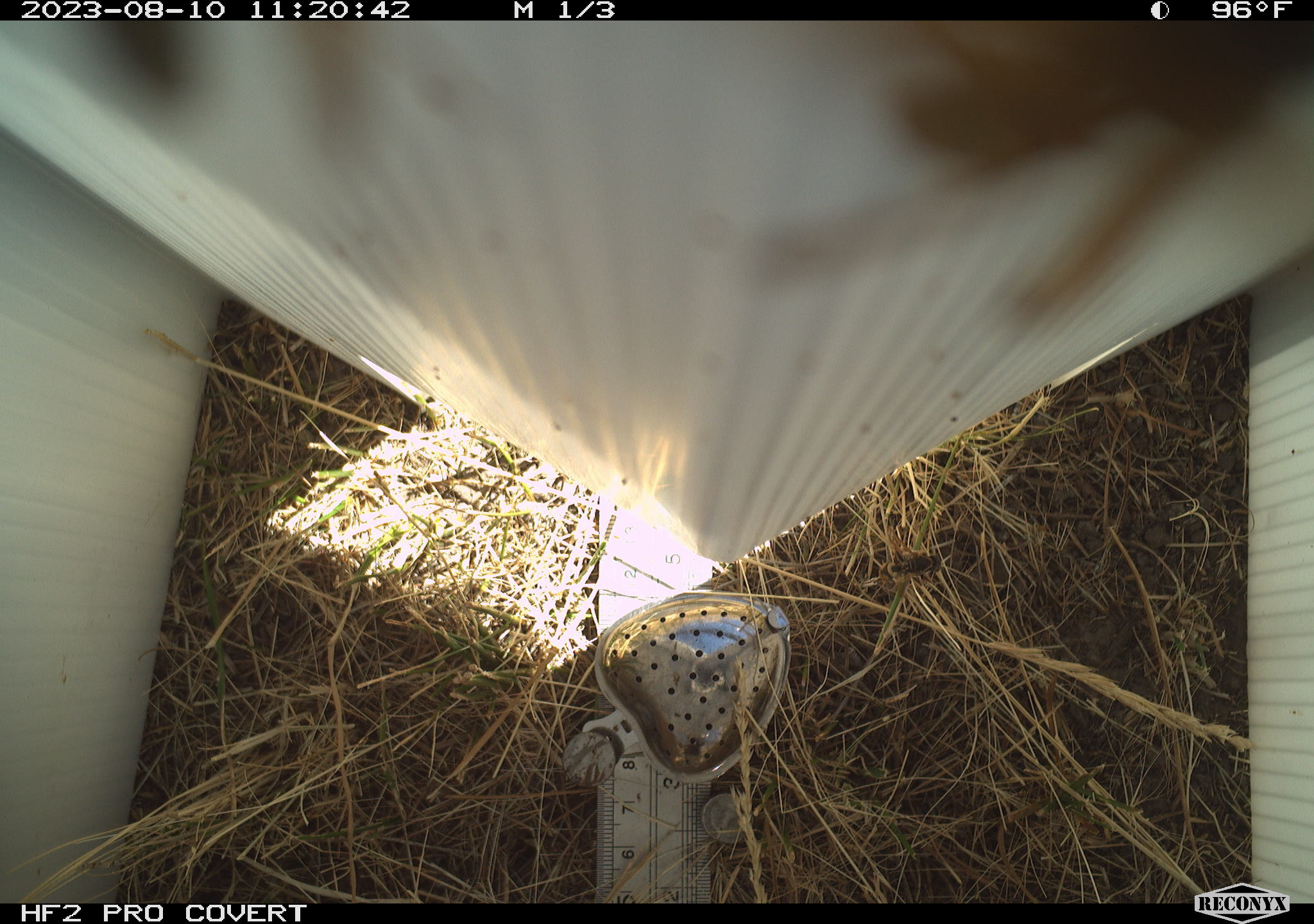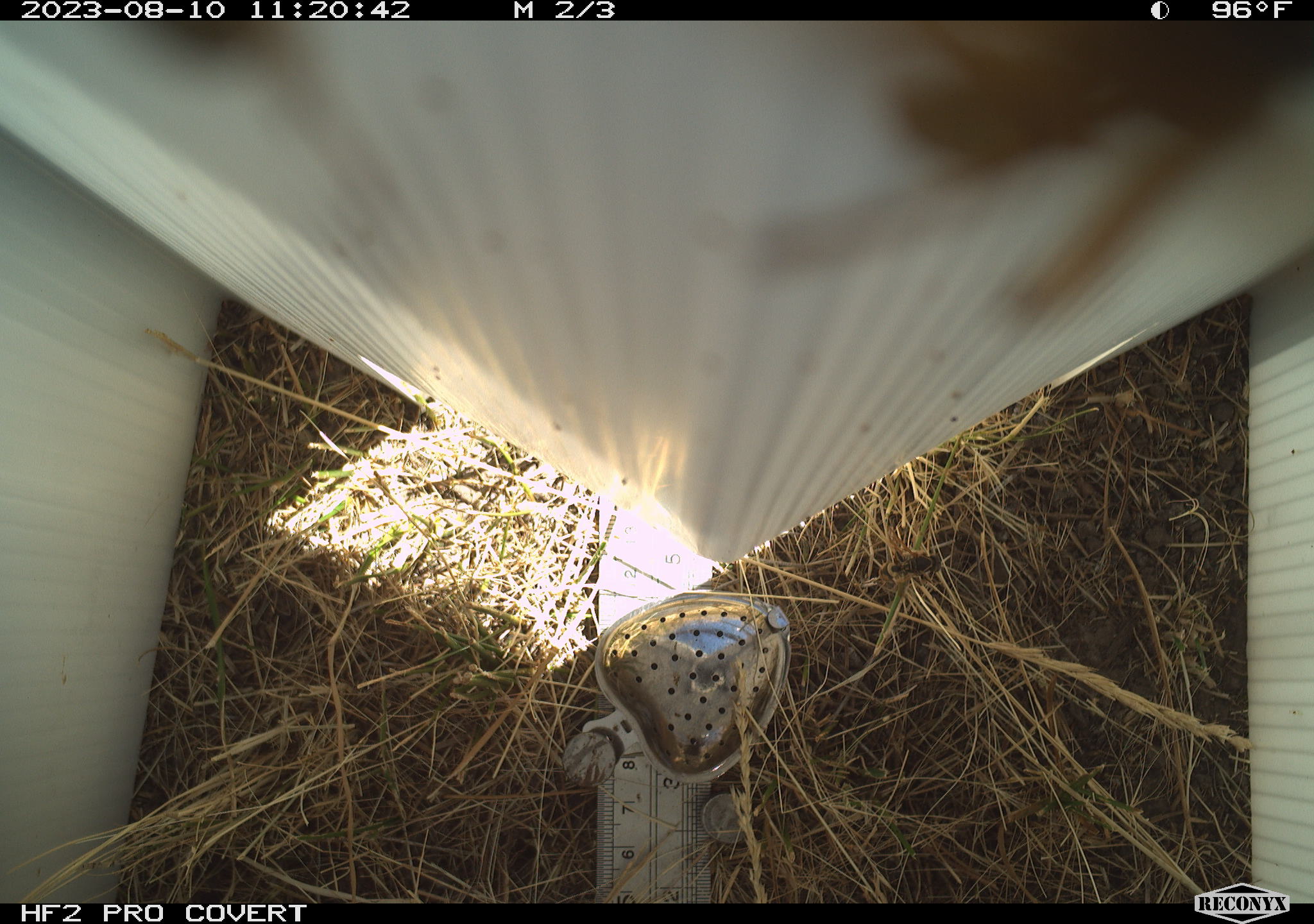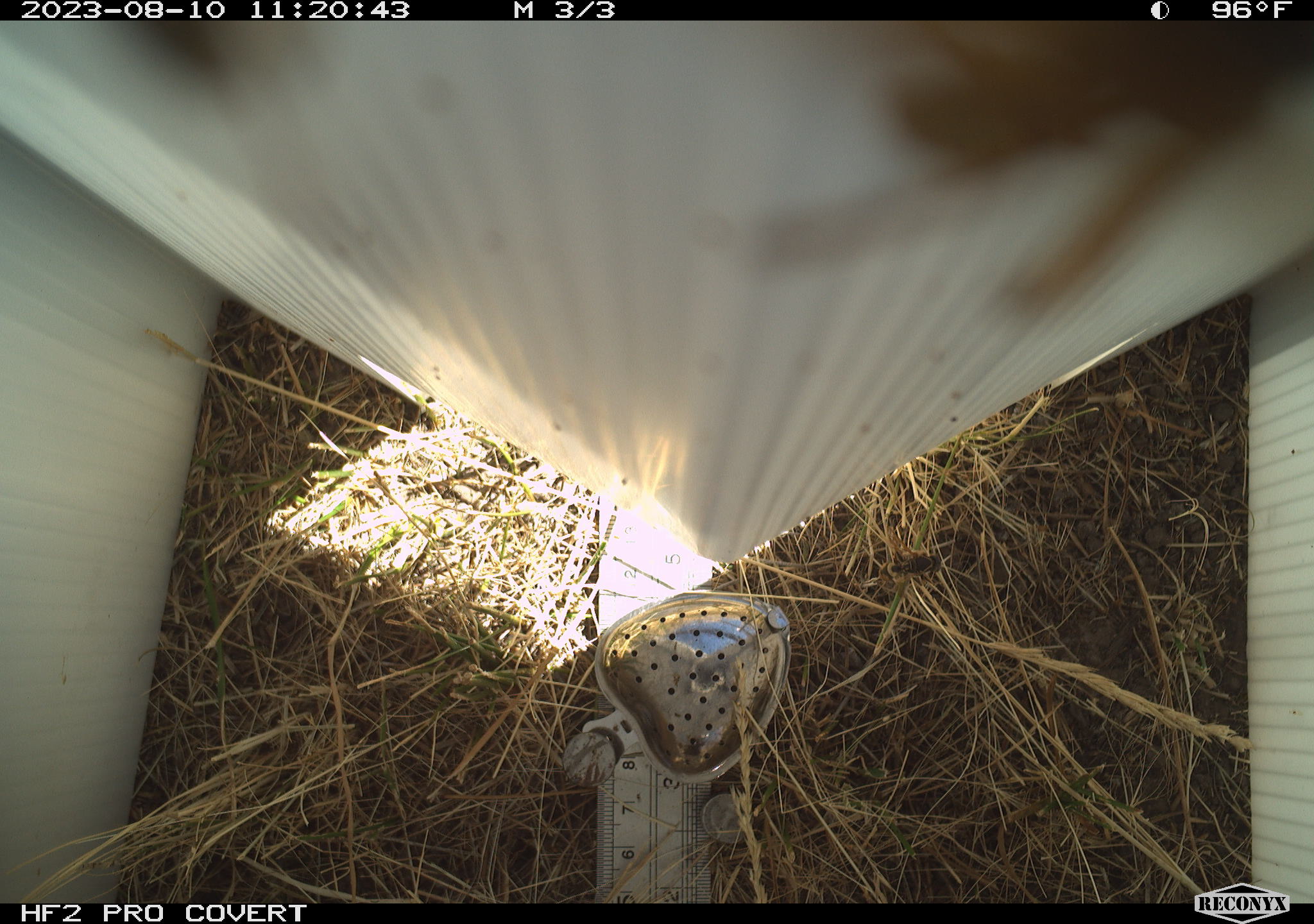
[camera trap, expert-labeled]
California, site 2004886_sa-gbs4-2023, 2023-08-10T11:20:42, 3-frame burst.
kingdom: Animalia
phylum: Arthropoda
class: Insecta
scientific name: Insecta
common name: insect